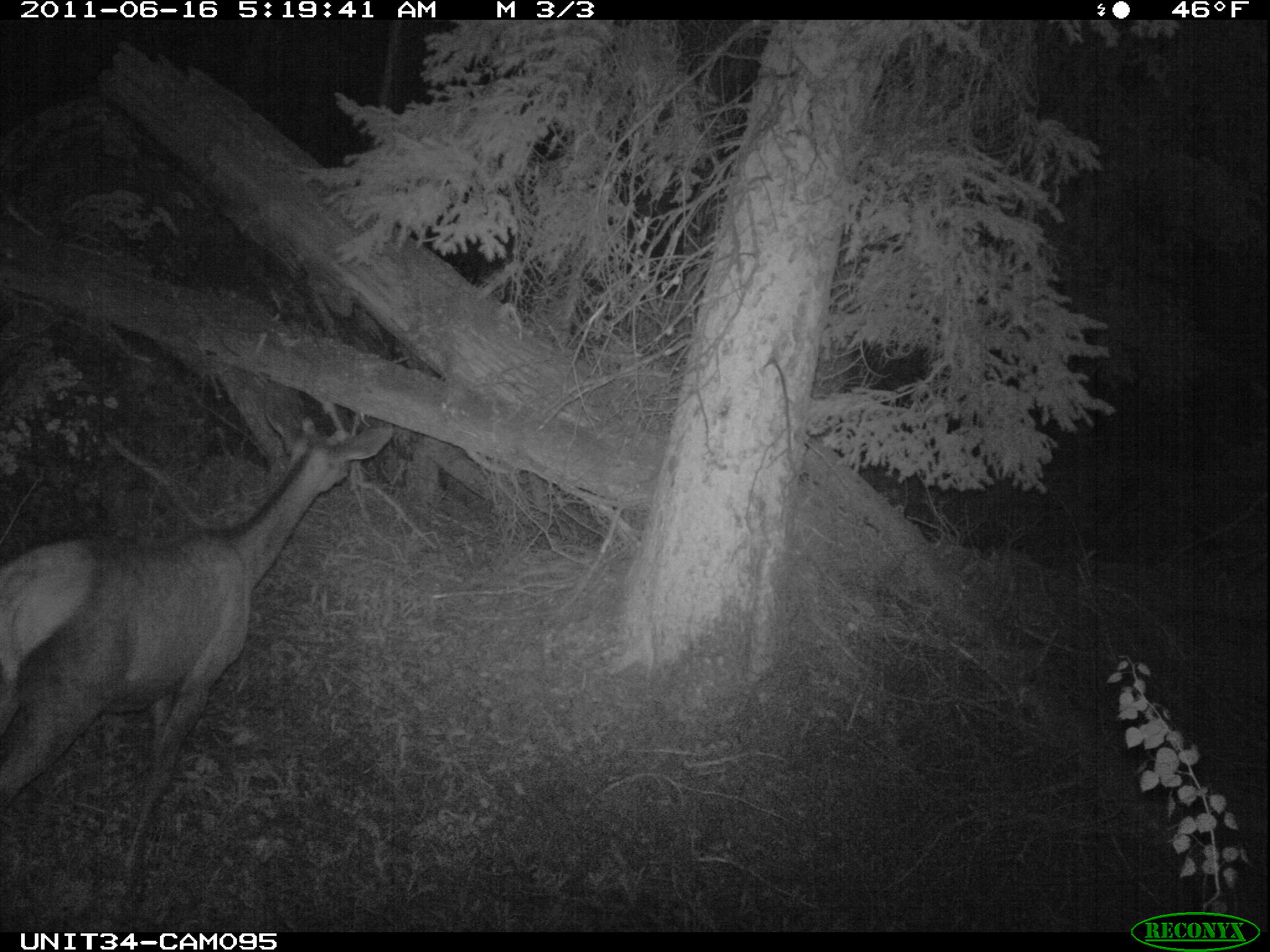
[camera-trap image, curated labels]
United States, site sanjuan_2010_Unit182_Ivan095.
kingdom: Animalia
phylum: Chordata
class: Mammalia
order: Artiodactyla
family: Cervidae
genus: Cervus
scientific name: Cervus elaphus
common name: red deer